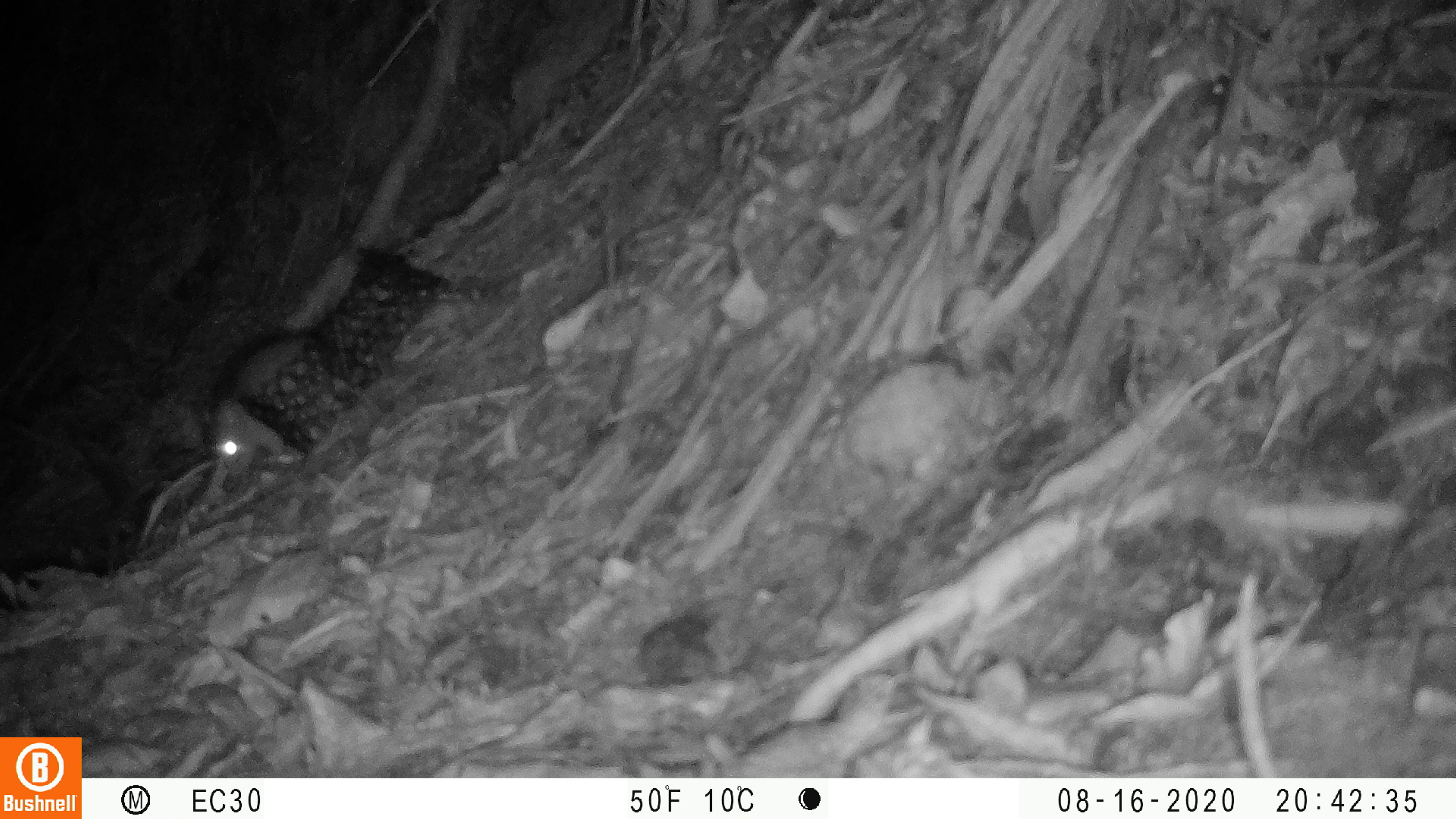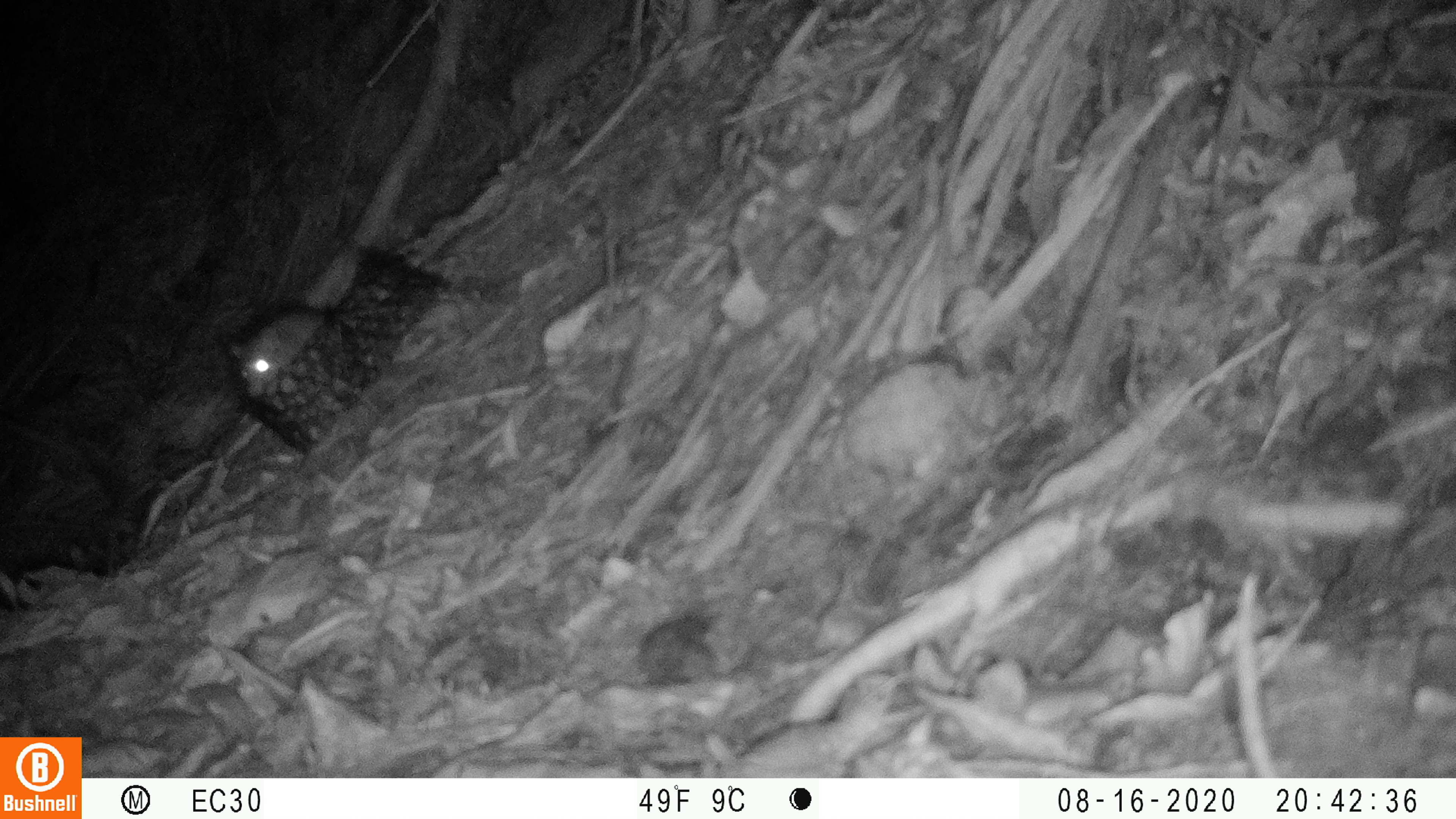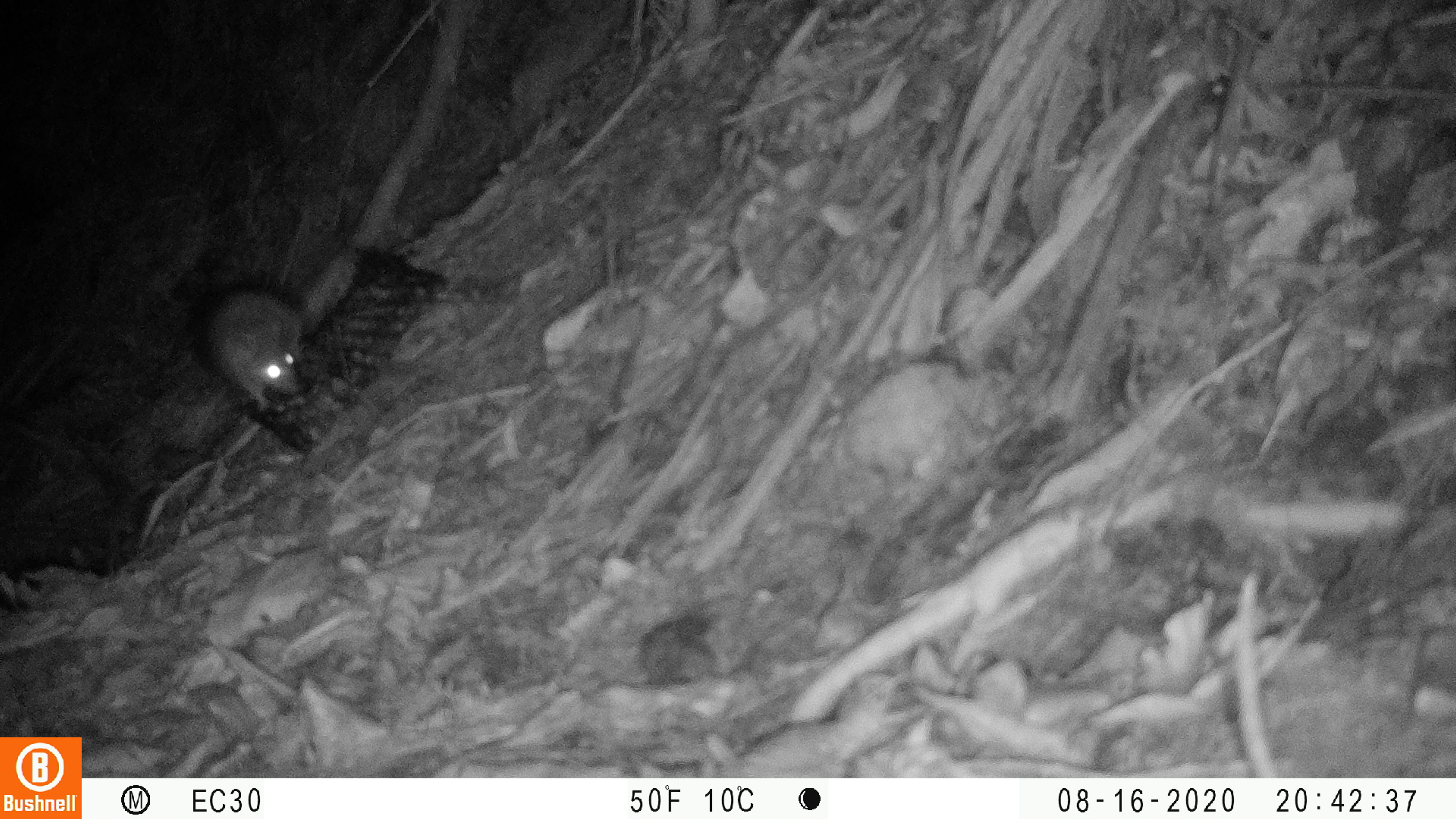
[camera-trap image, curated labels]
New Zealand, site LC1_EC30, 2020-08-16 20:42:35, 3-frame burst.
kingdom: Animalia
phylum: Chordata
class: Mammalia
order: Rodentia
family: Muridae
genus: Rattus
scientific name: Rattus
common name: rat